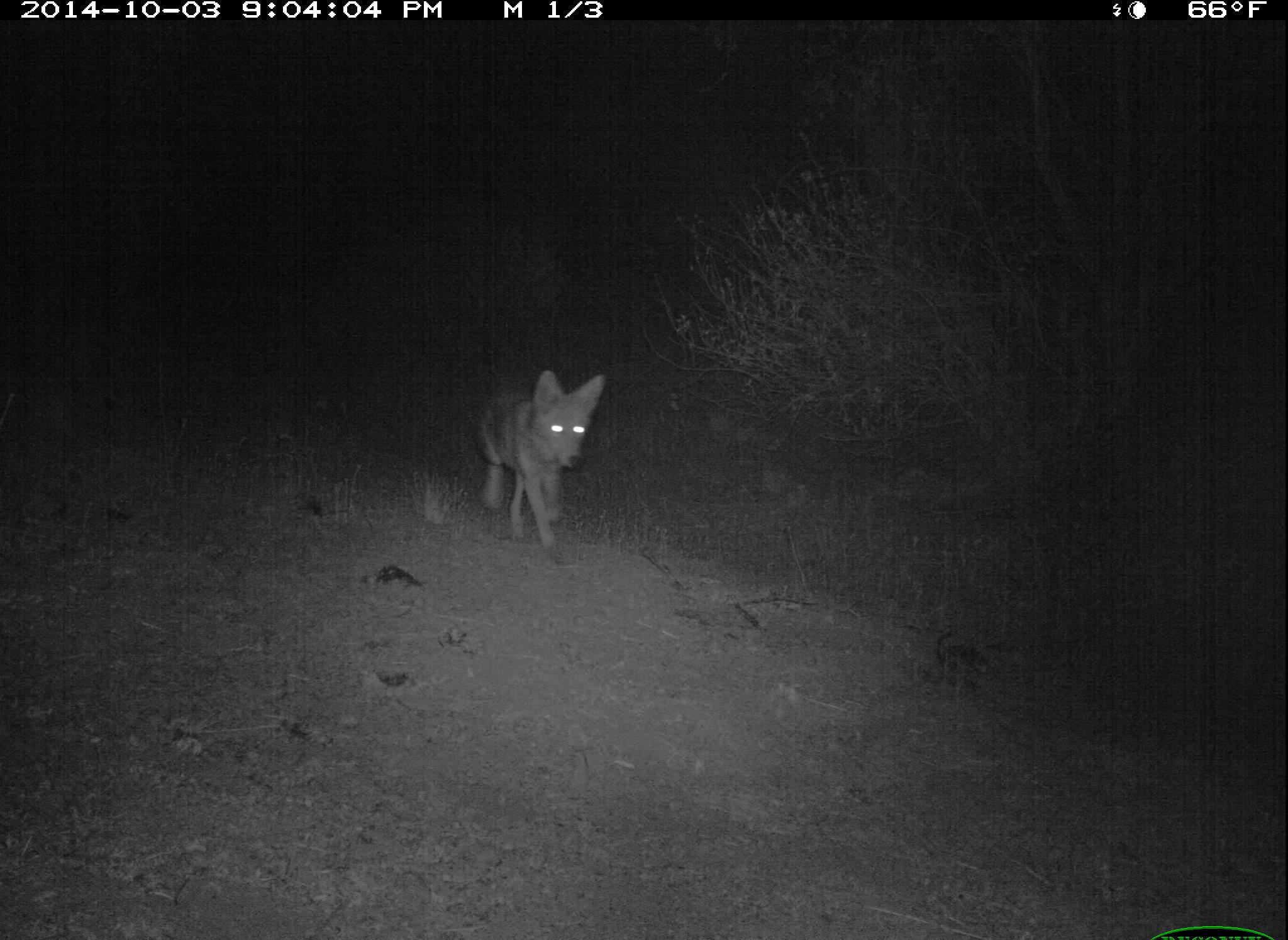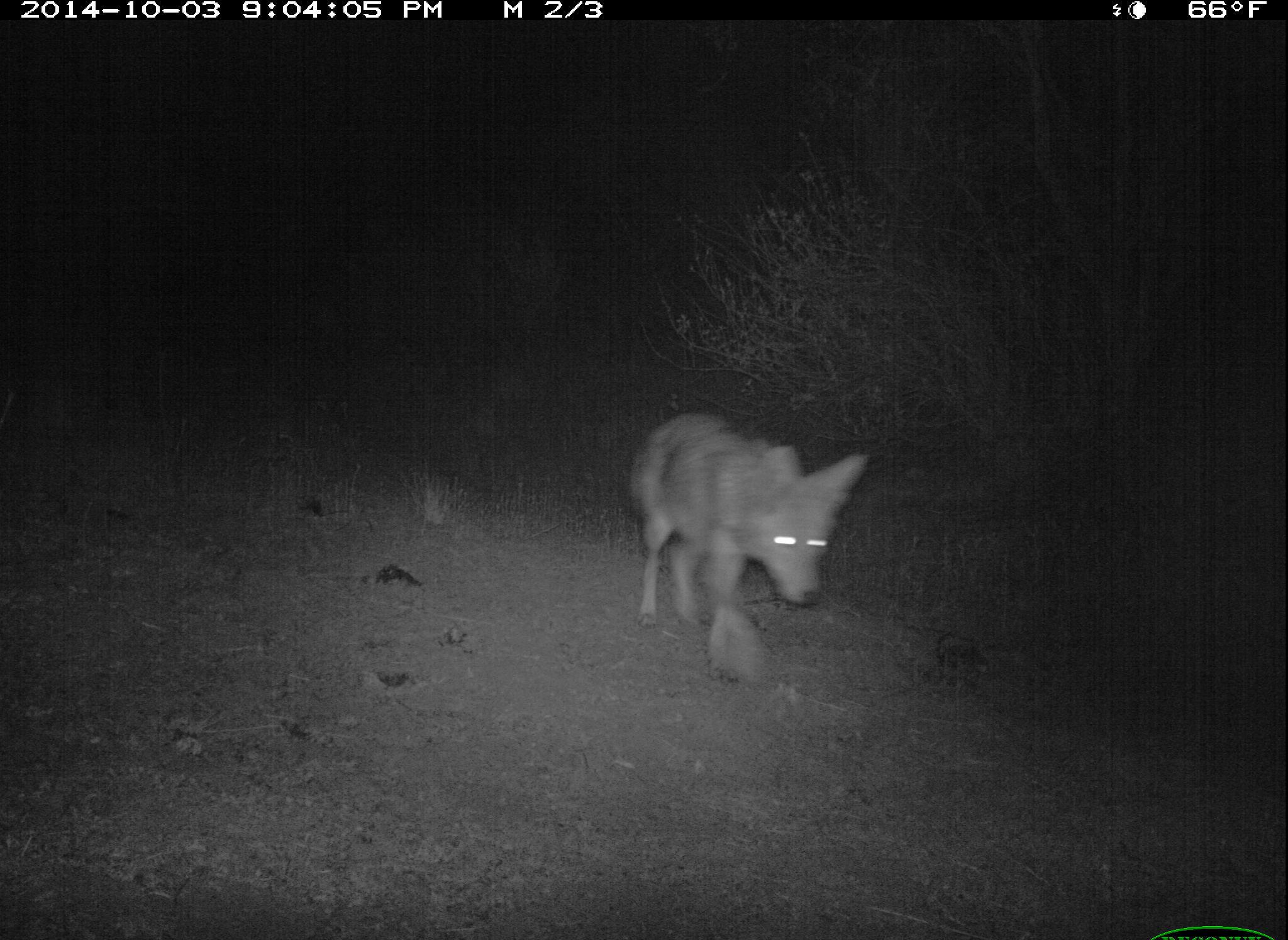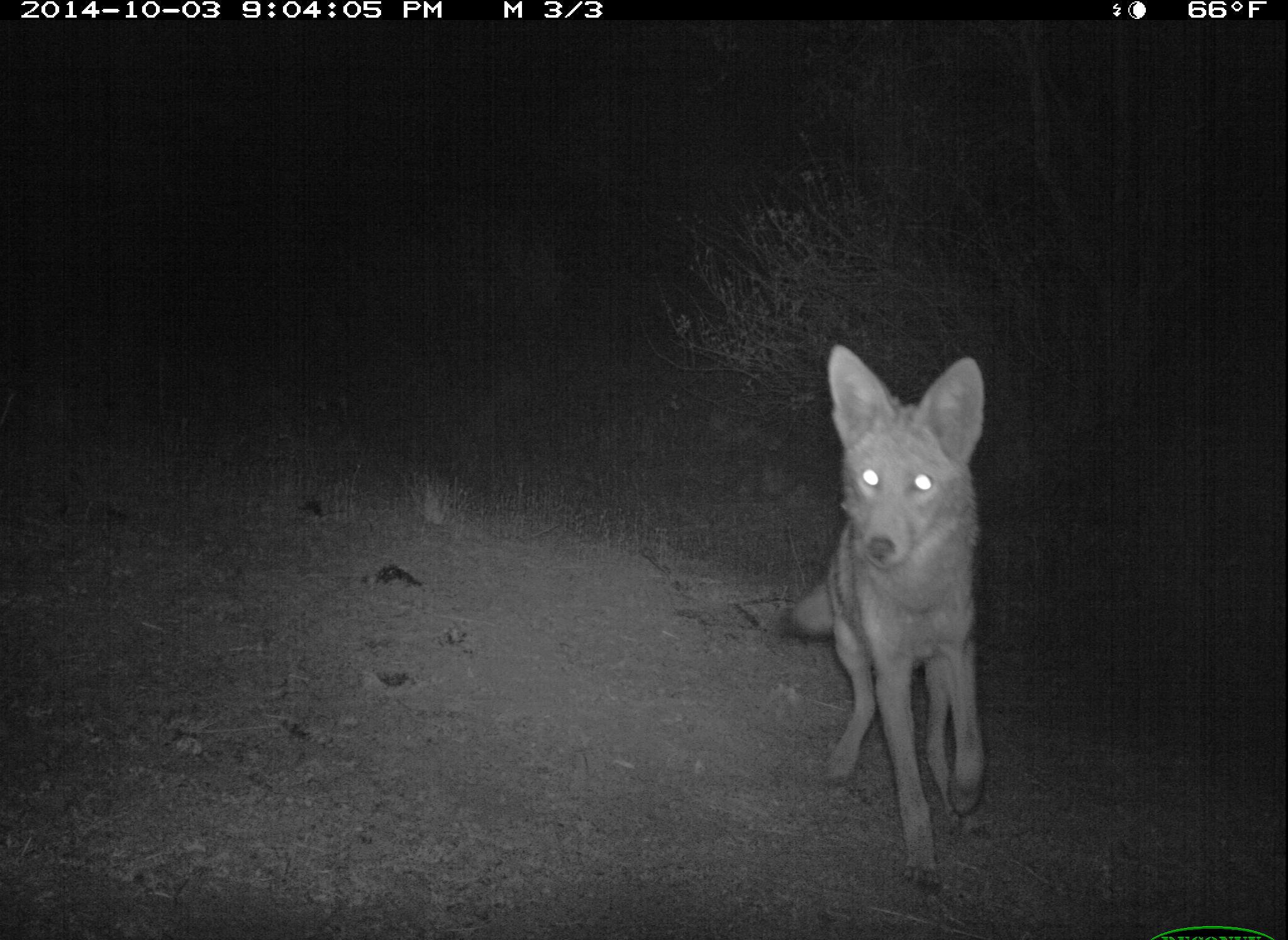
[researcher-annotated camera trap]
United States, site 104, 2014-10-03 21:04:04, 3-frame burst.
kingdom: Animalia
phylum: Chordata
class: Mammalia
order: Carnivora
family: Canidae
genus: Canis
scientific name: Canis latrans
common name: coyote